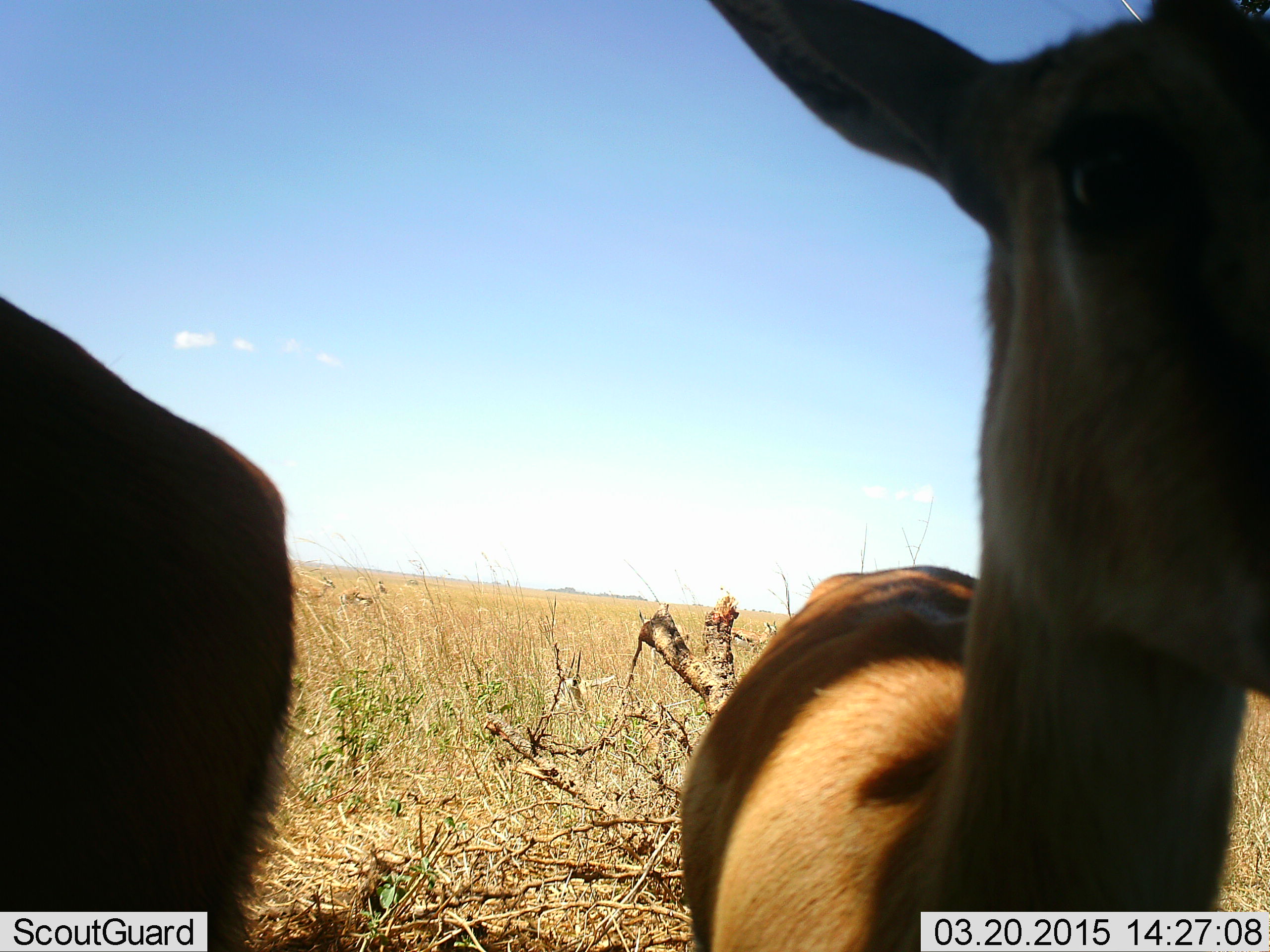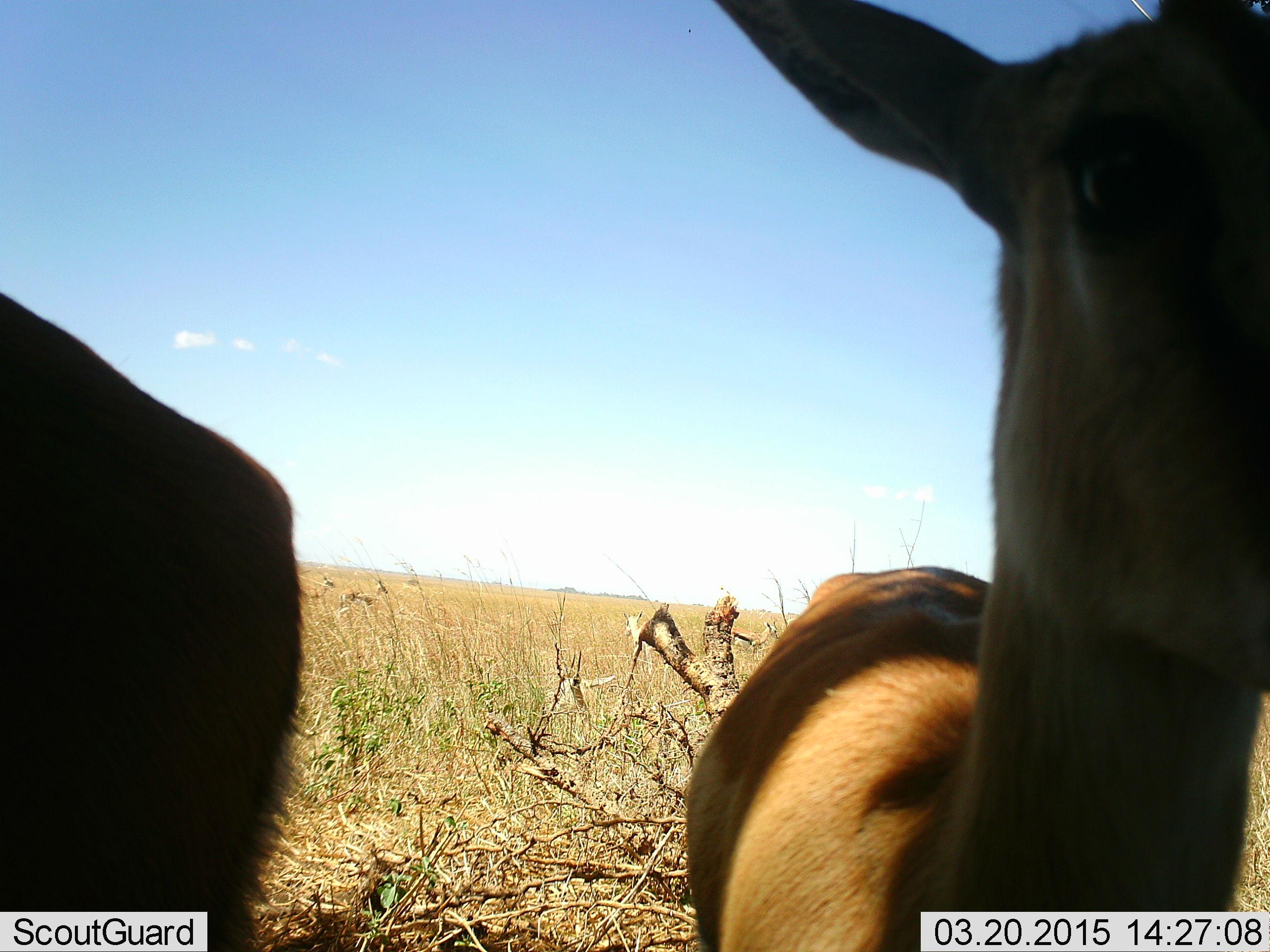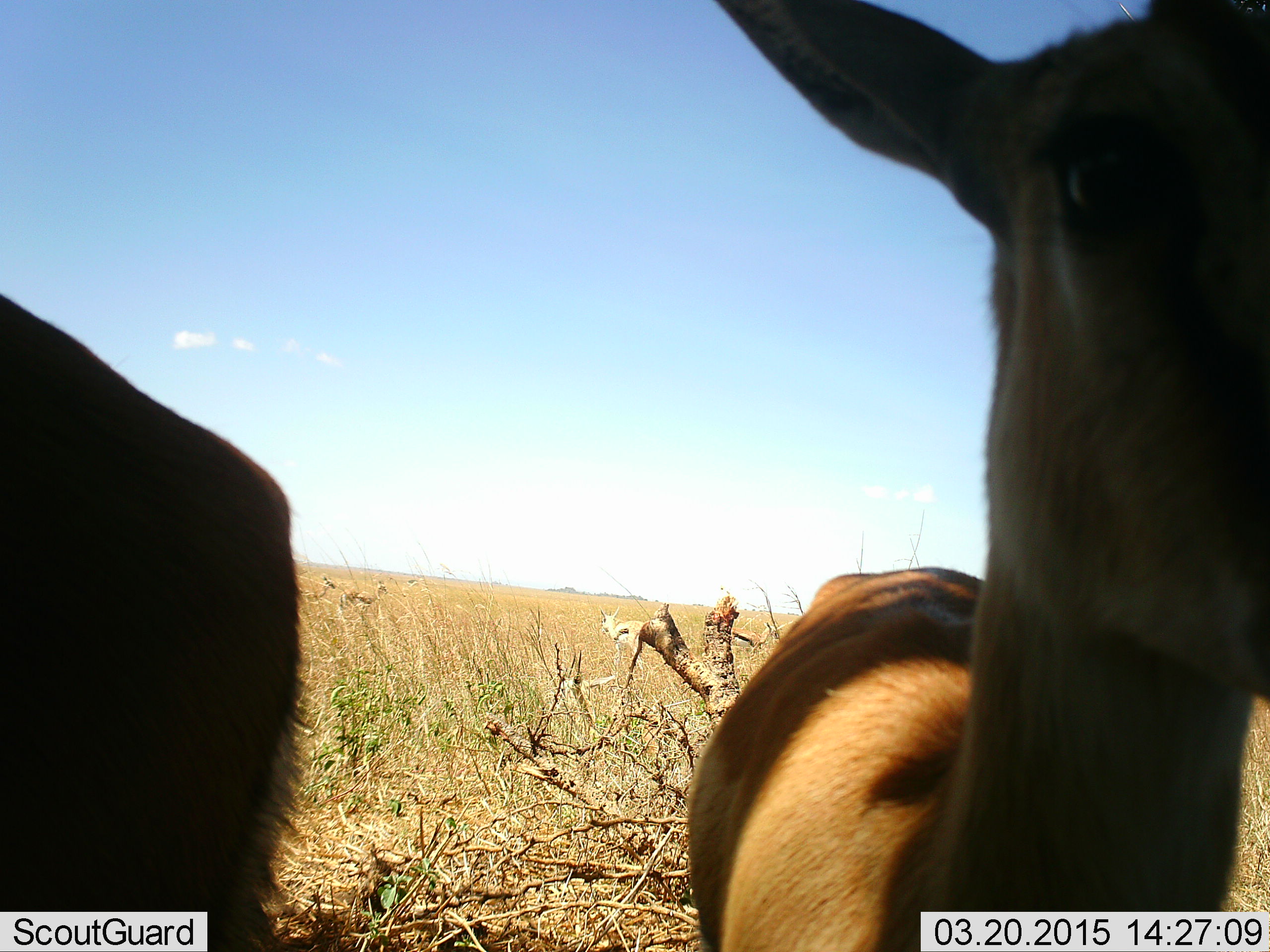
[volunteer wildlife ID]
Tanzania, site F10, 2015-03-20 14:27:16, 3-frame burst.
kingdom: Animalia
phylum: Chordata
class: Mammalia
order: Artiodactyla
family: Bovidae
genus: Eudorcas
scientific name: Eudorcas thomsonii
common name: thomson's gazelle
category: gazellethomsons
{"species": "gazellethomsons (thomson's gazelle) (Eudorcas thomsonii)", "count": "4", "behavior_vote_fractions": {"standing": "100%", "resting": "0%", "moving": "25%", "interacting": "0%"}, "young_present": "12%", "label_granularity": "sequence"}